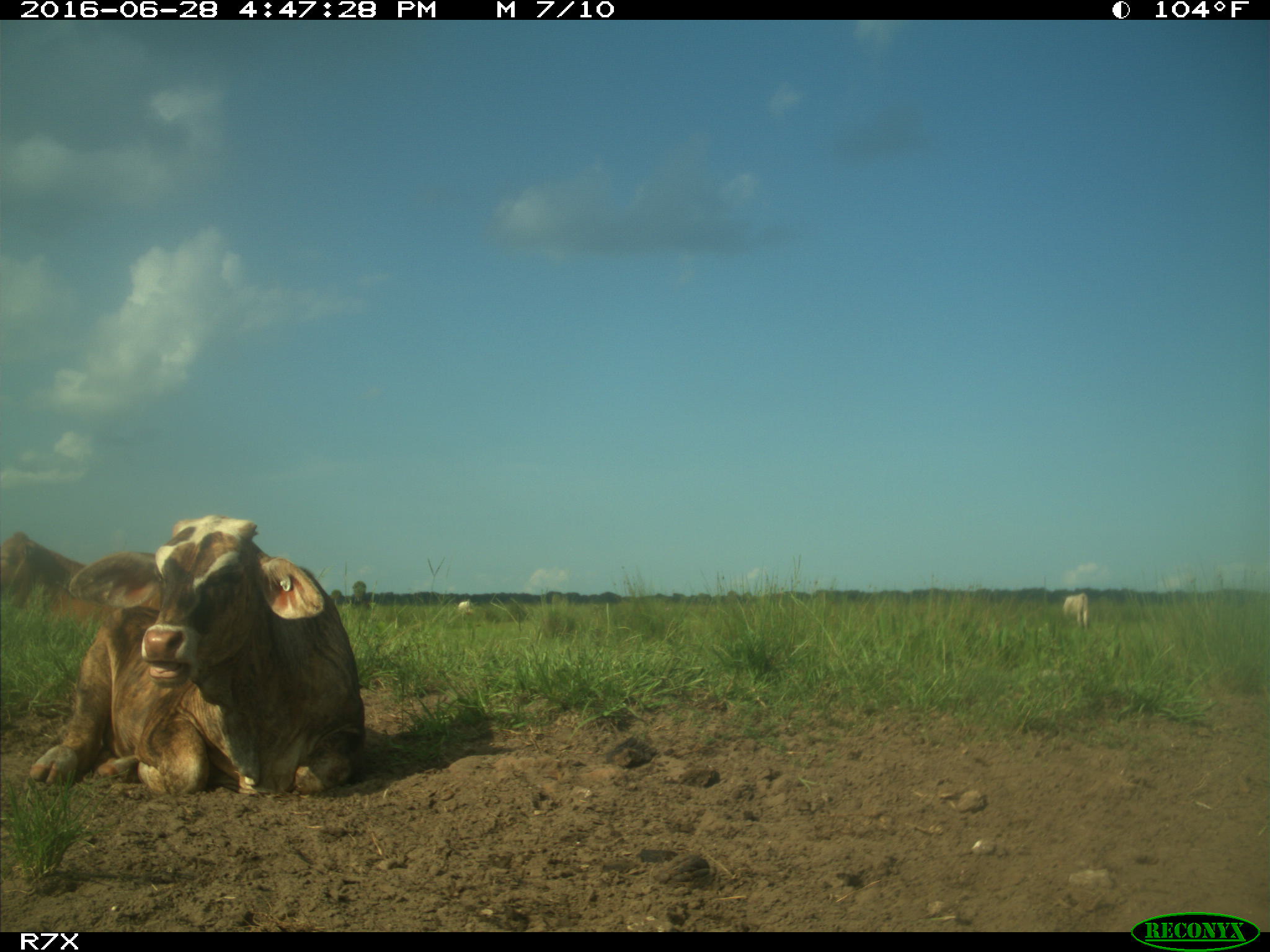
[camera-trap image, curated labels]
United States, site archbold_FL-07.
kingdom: Animalia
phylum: Chordata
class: Mammalia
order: Artiodactyla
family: Bovidae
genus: Bos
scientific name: Bos taurus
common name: domestic cow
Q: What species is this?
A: Bos taurus (domestic cow).